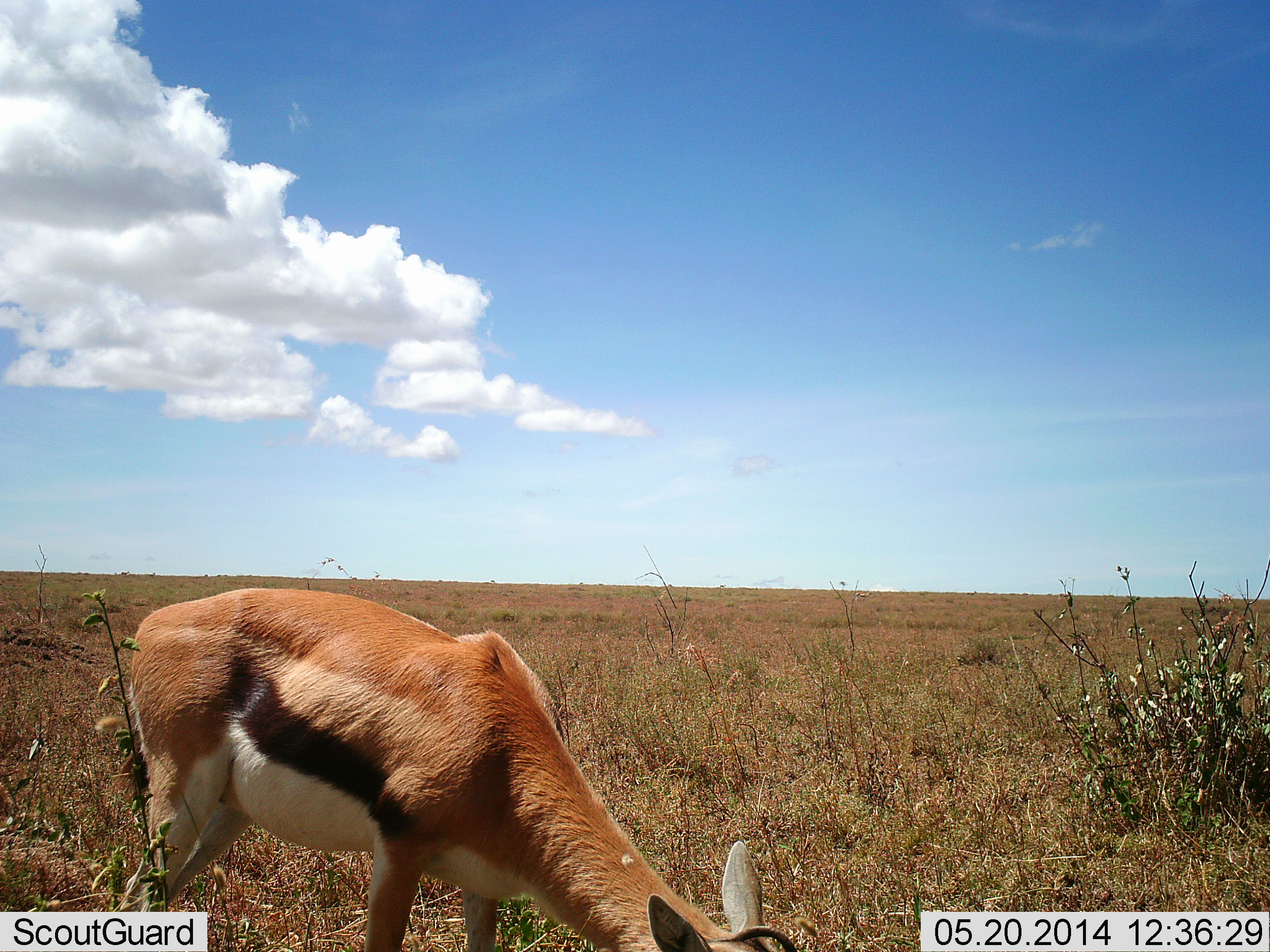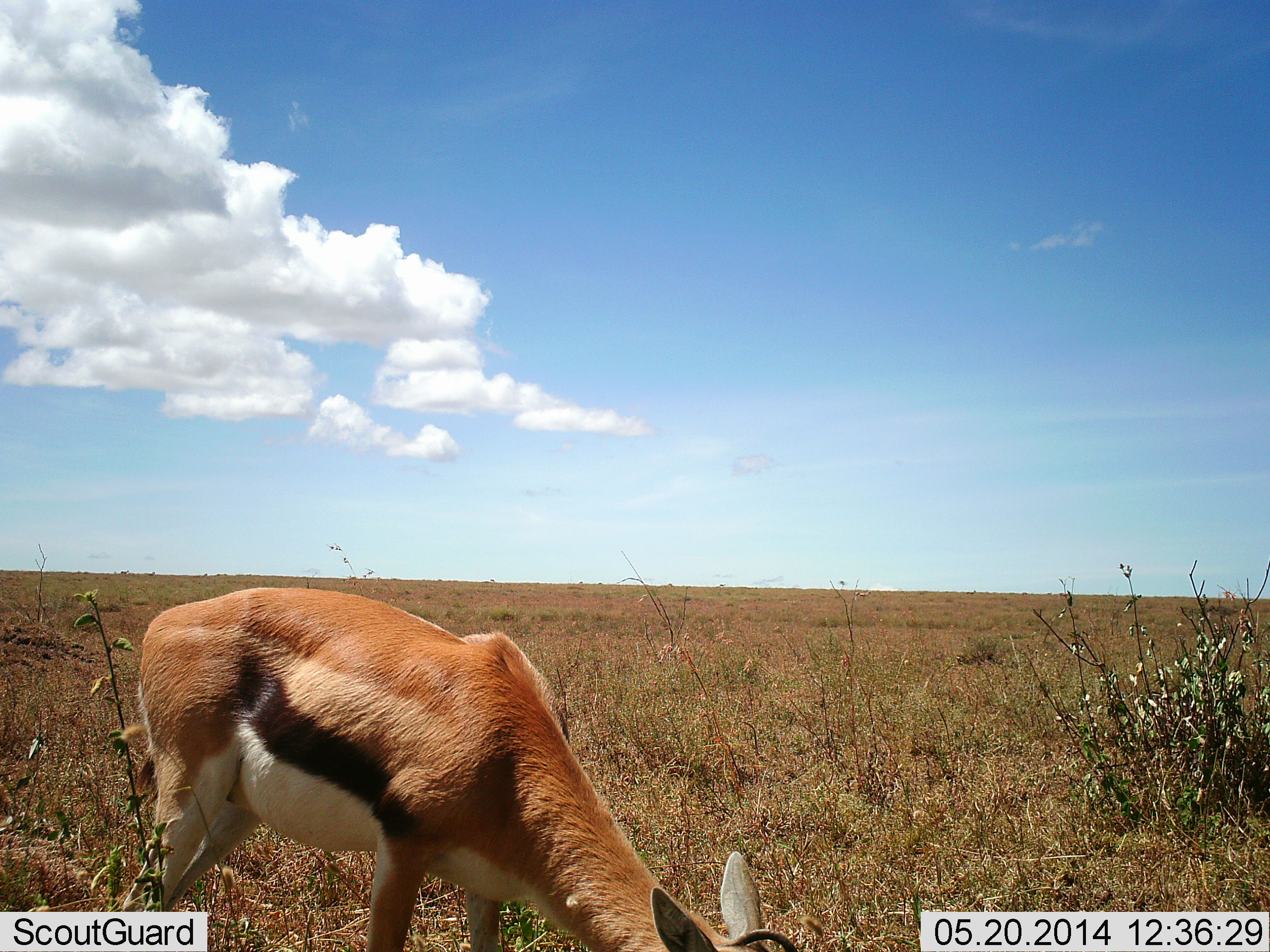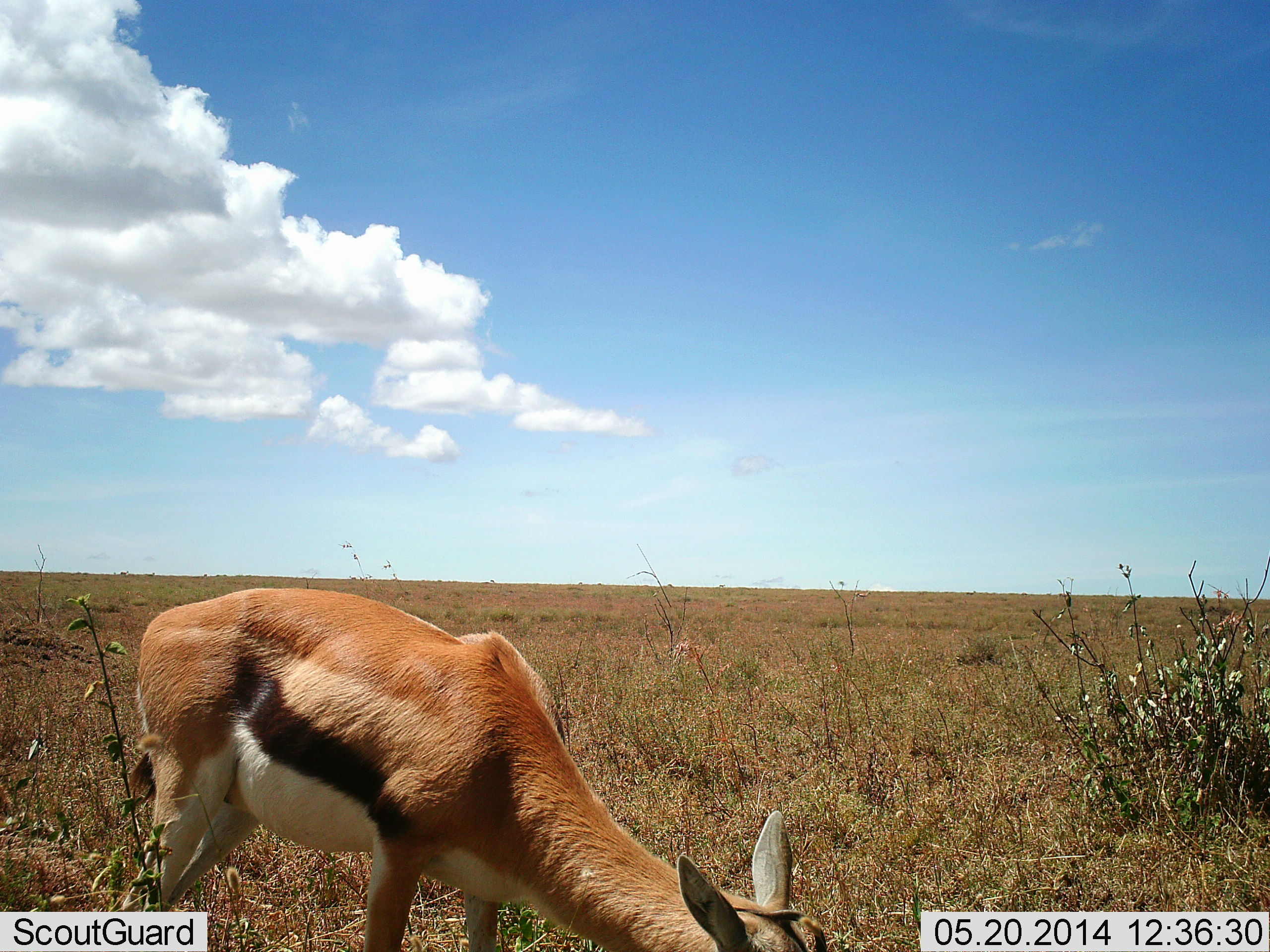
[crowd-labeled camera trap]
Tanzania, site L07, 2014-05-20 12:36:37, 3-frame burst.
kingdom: Animalia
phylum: Chordata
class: Mammalia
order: Artiodactyla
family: Bovidae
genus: Eudorcas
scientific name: Eudorcas thomsonii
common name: thomson's gazelle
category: gazellethomsons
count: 1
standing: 38%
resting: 0%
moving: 0%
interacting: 0%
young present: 0%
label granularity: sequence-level